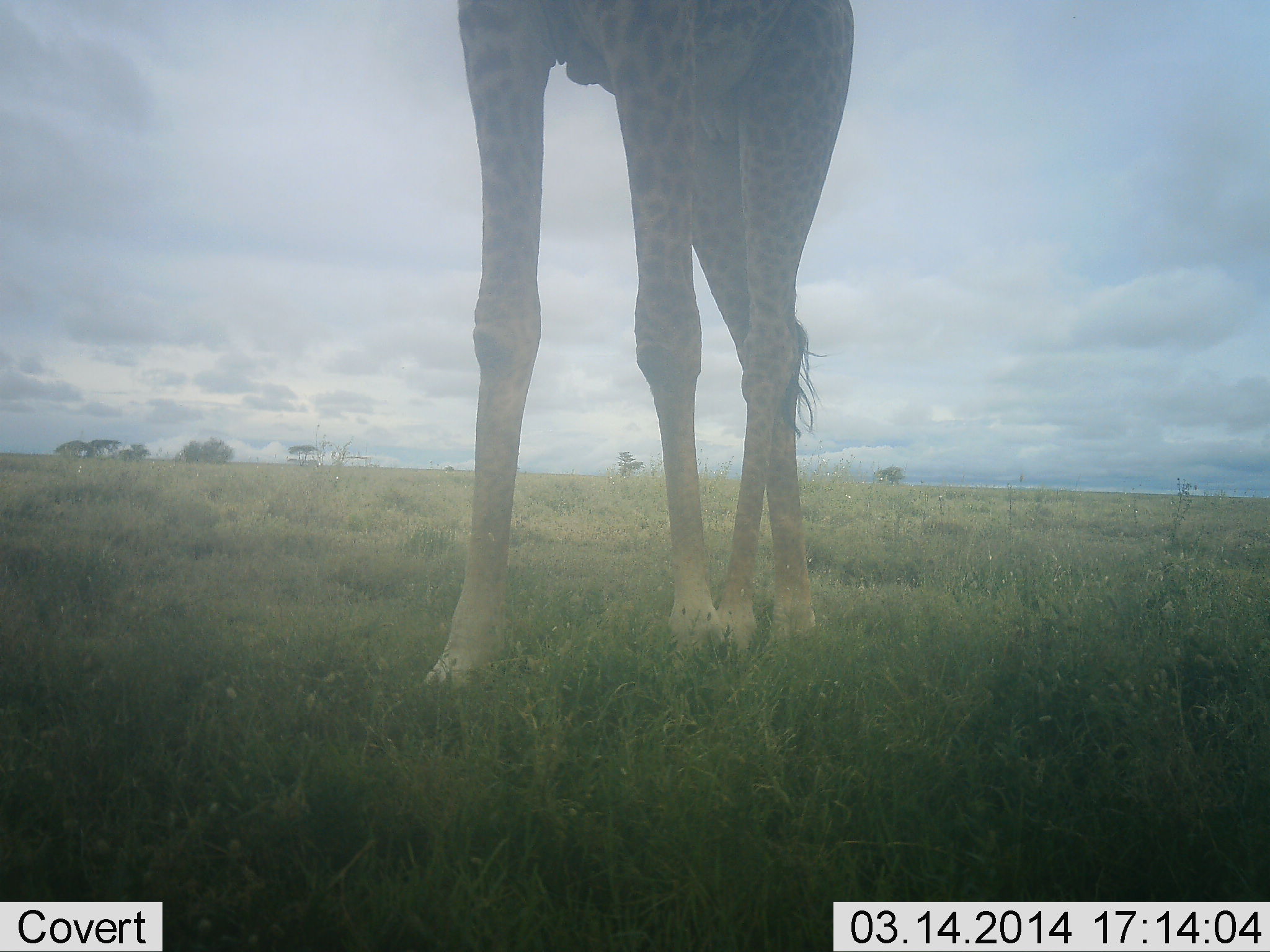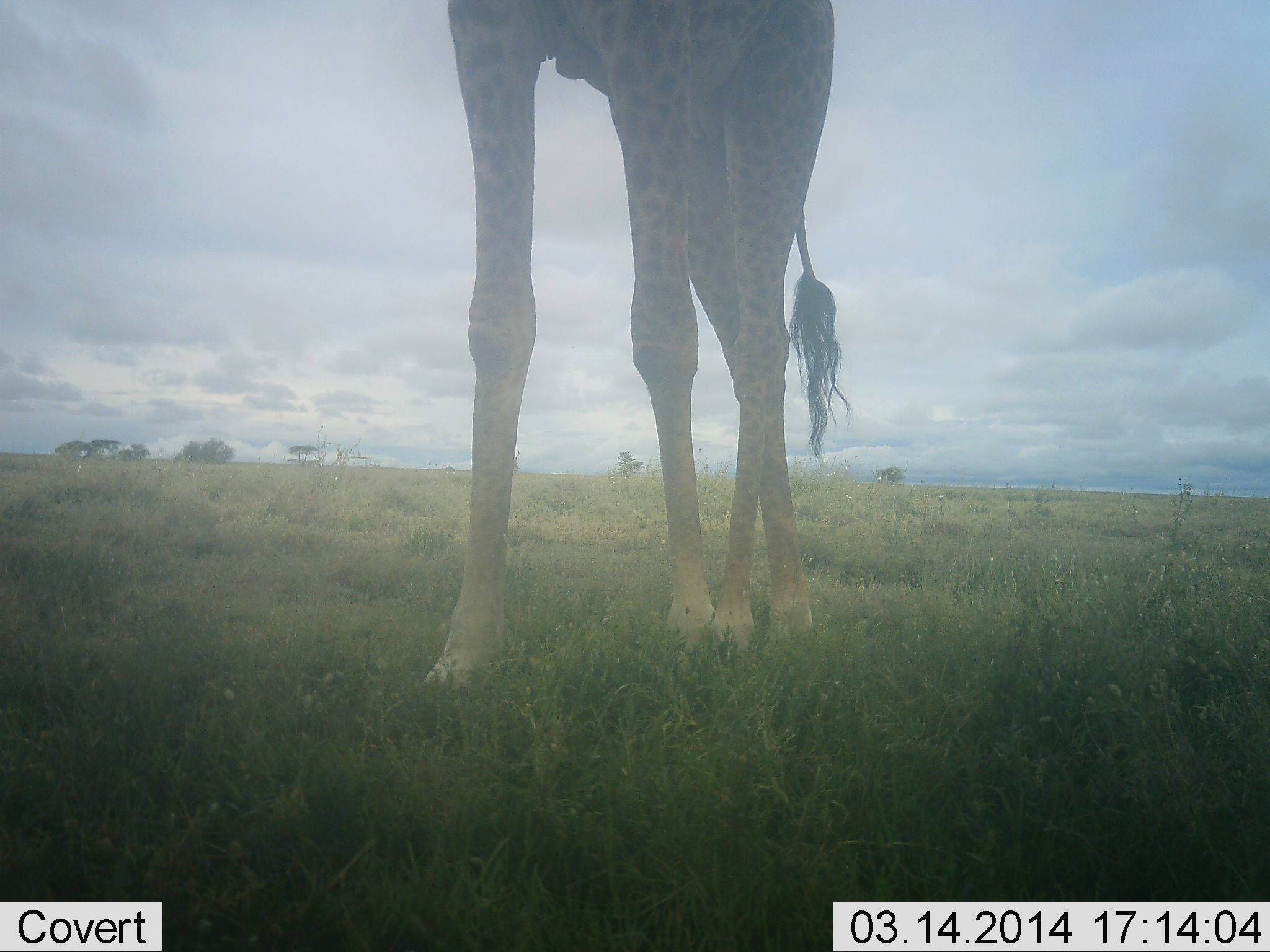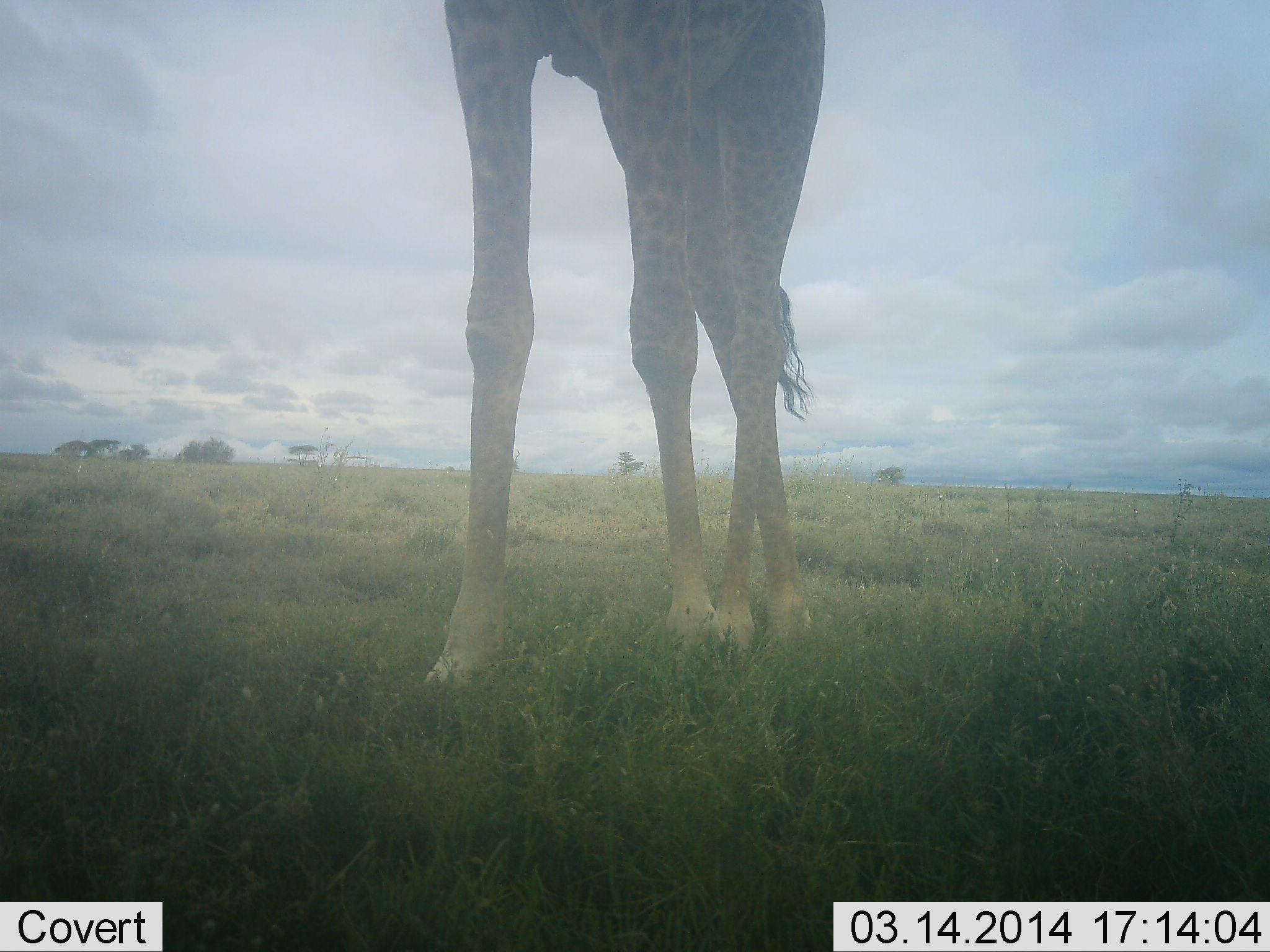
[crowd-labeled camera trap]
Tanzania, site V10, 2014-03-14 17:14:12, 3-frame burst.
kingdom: Animalia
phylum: Chordata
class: Mammalia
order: Artiodactyla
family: Giraffidae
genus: Giraffa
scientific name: Giraffa camelopardalis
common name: giraffe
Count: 1.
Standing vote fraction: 90%.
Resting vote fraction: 0%.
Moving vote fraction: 20%.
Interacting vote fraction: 0%.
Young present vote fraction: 0%.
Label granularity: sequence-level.